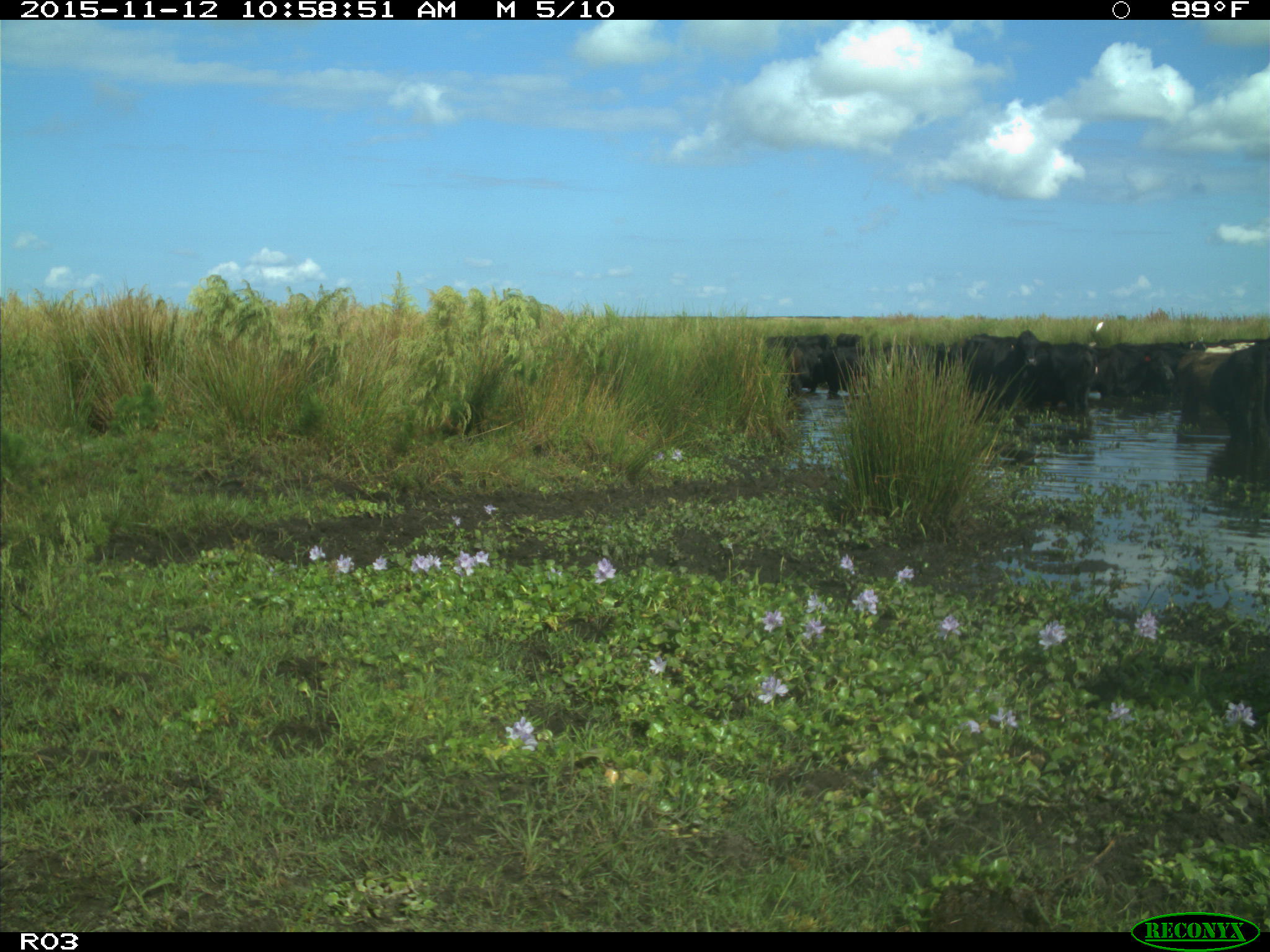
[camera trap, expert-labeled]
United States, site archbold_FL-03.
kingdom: Animalia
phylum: Chordata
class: Mammalia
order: Artiodactyla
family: Bovidae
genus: Bos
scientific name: Bos taurus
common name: domestic cow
Bos taurus (domestic cow).